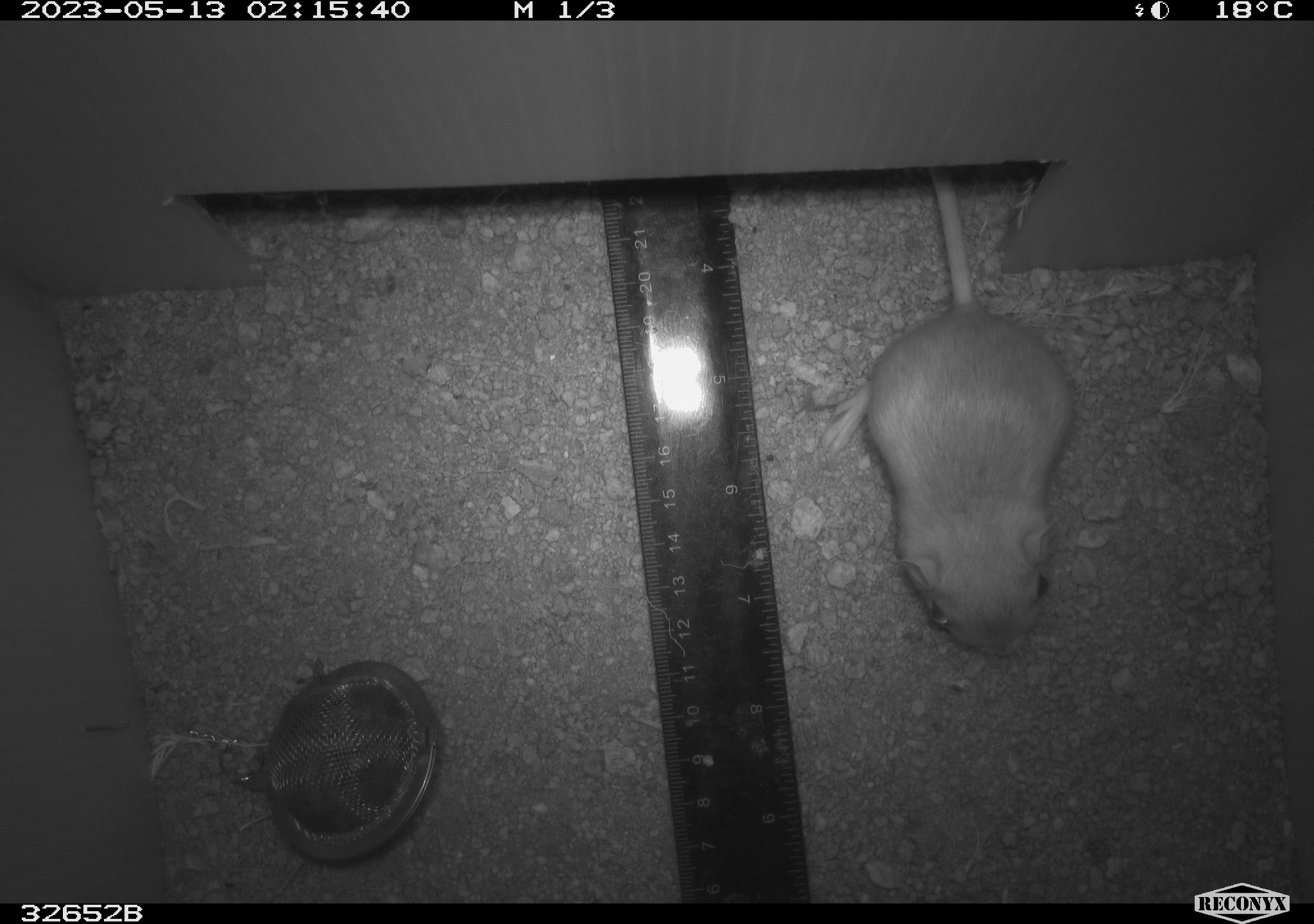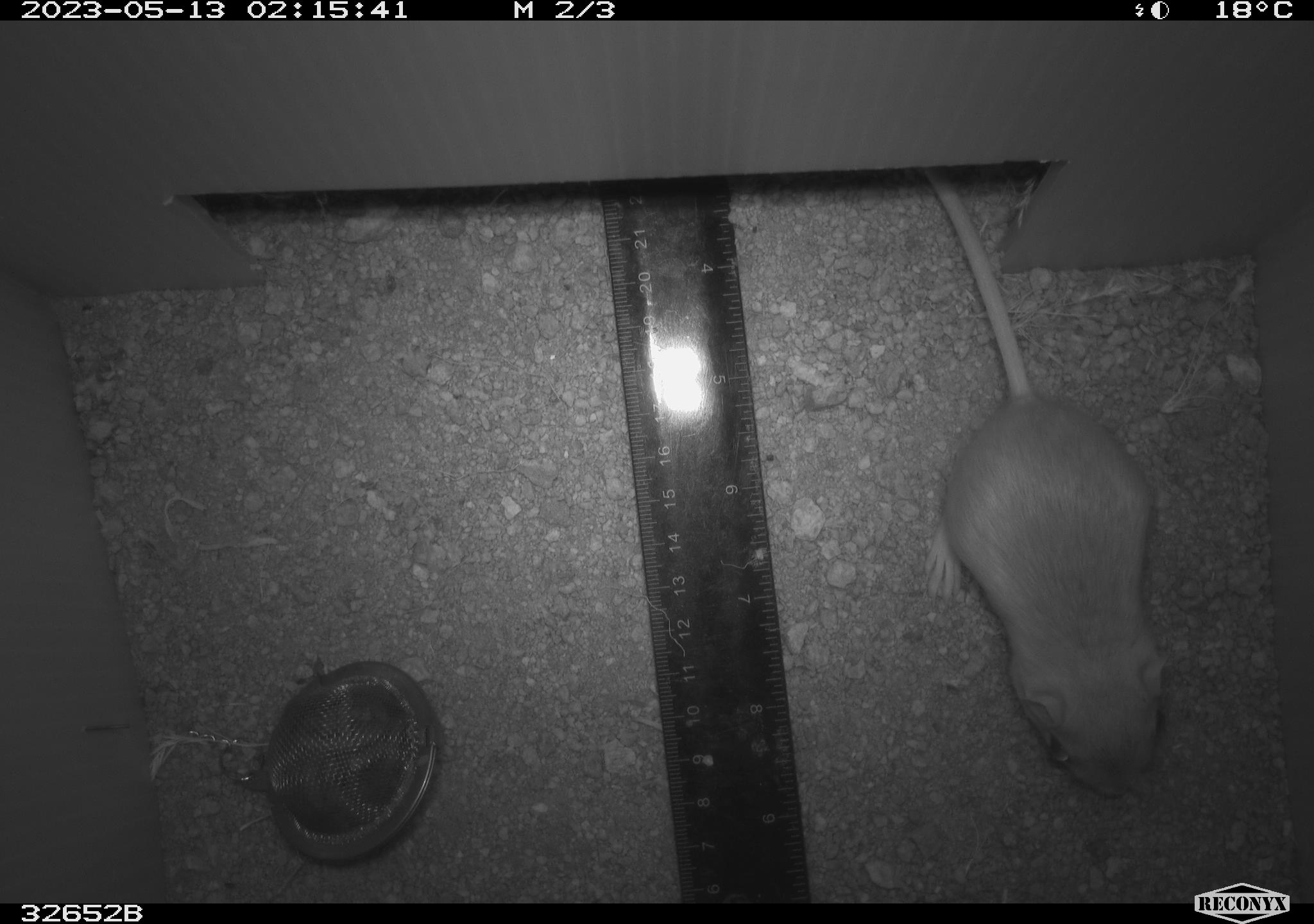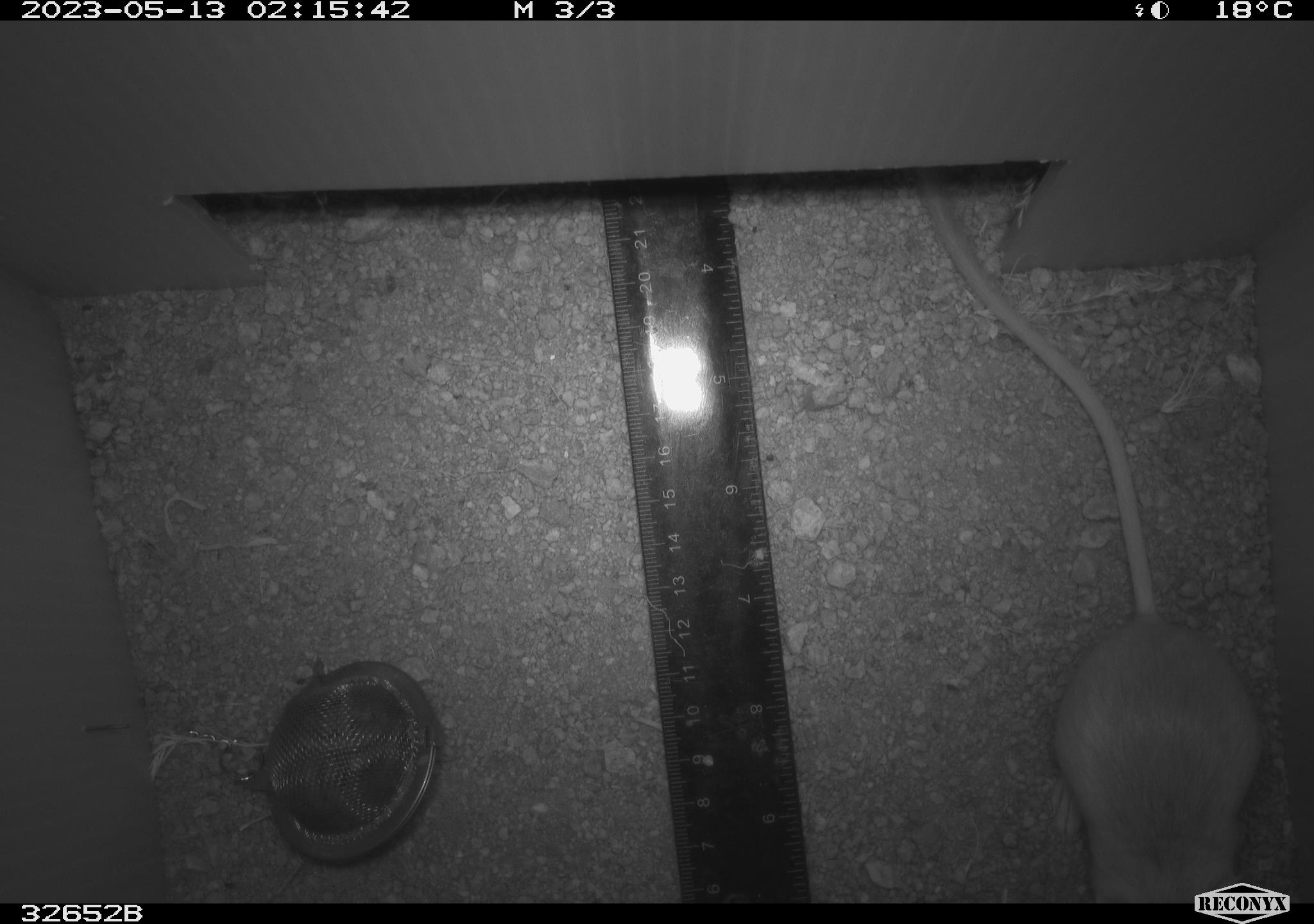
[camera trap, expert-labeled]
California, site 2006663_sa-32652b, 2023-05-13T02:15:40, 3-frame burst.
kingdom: Animalia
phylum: Chordata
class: Mammalia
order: Rodentia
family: Heteromyidae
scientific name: Heteromyidae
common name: kangaroo rats and pocket mice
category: heteromyidae family